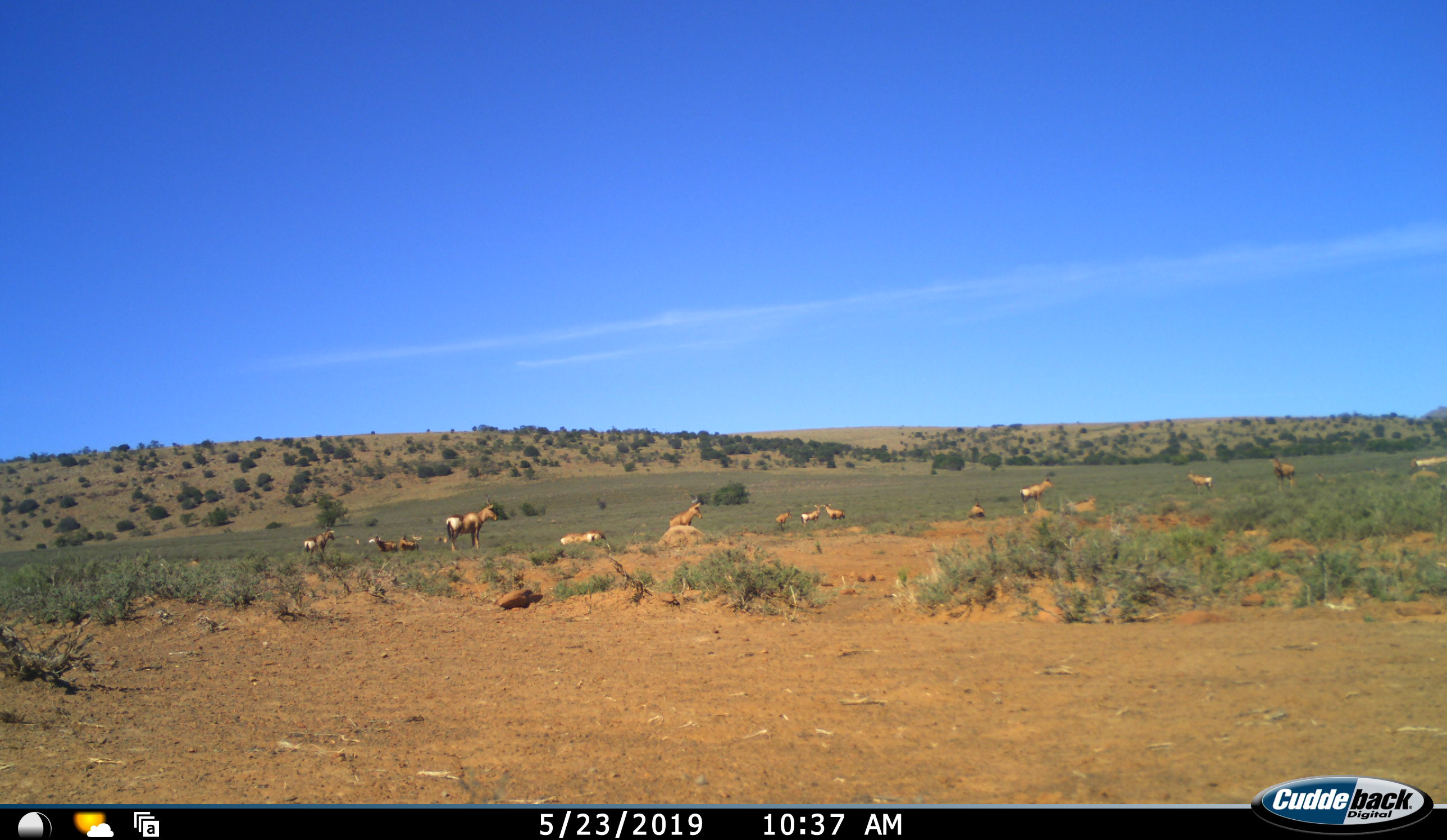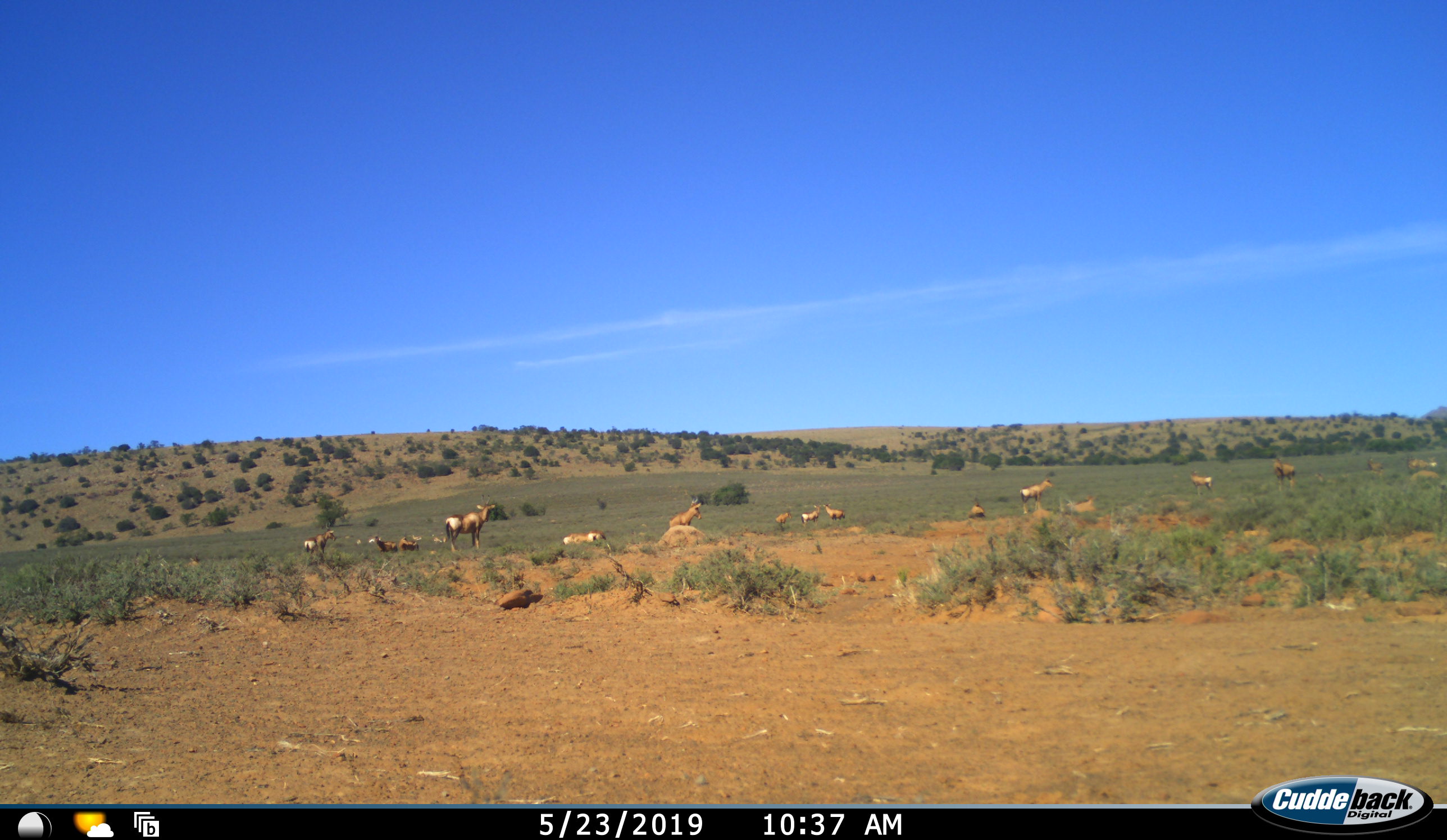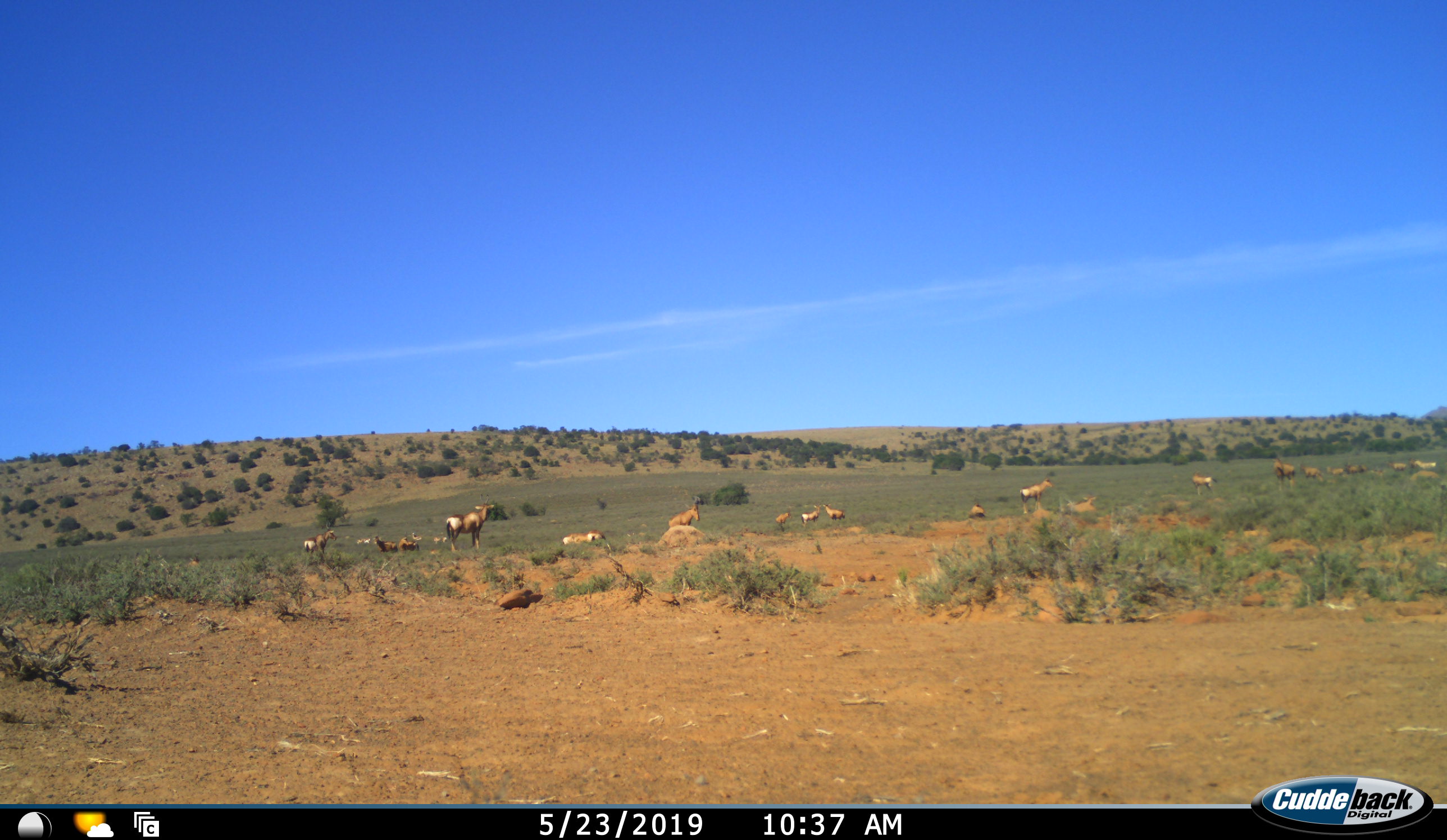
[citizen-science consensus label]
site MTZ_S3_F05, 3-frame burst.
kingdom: Animalia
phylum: Chordata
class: Mammalia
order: Artiodactyla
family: Bovidae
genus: Alcelaphus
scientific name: Alcelaphus buselaphus caama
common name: red hartebeest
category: hartebeestred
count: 11-50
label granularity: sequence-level